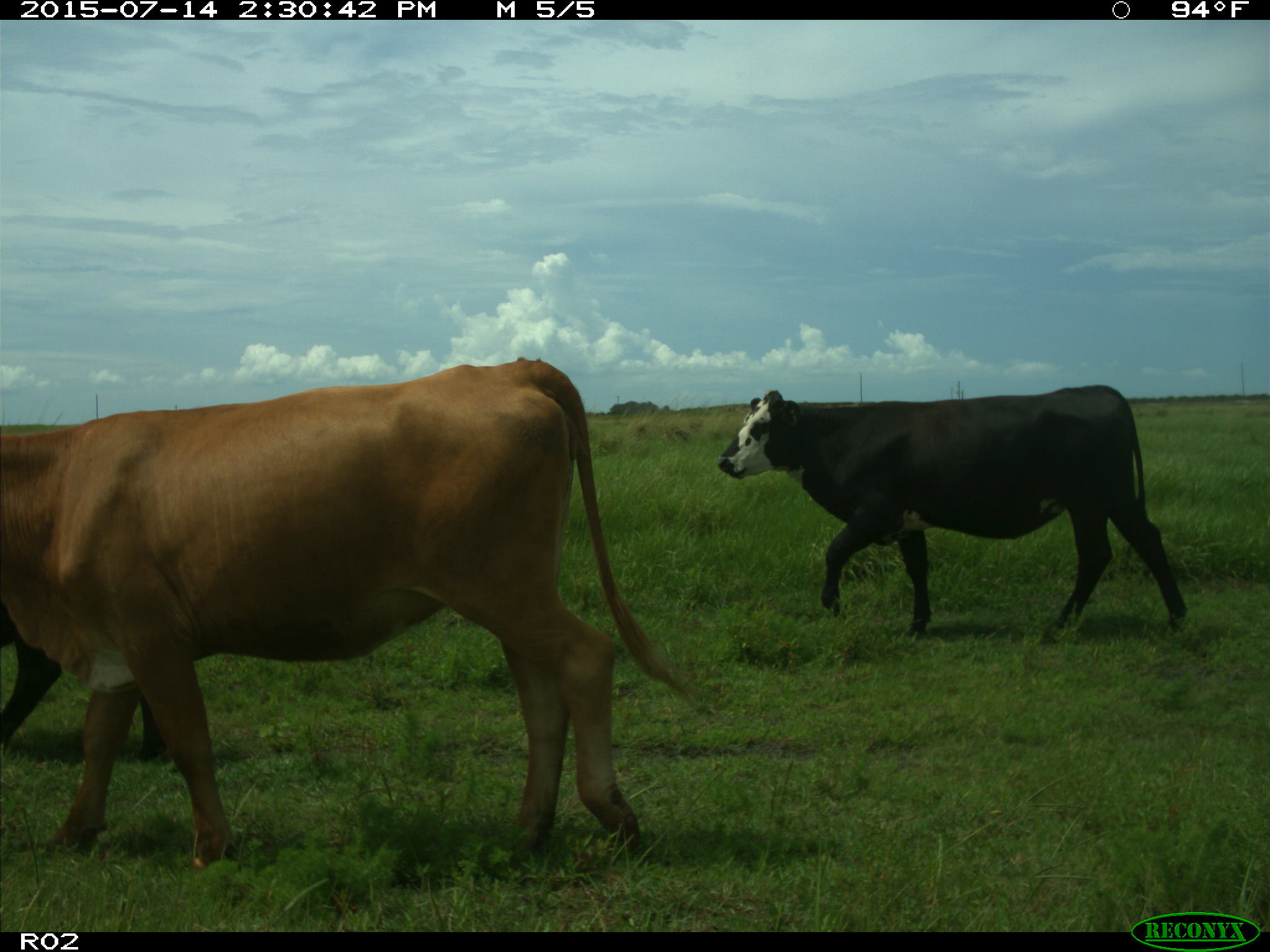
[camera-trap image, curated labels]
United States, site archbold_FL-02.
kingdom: Animalia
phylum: Chordata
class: Mammalia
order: Artiodactyla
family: Bovidae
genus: Bos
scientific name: Bos taurus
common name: domestic cow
Bos taurus (domestic cow).